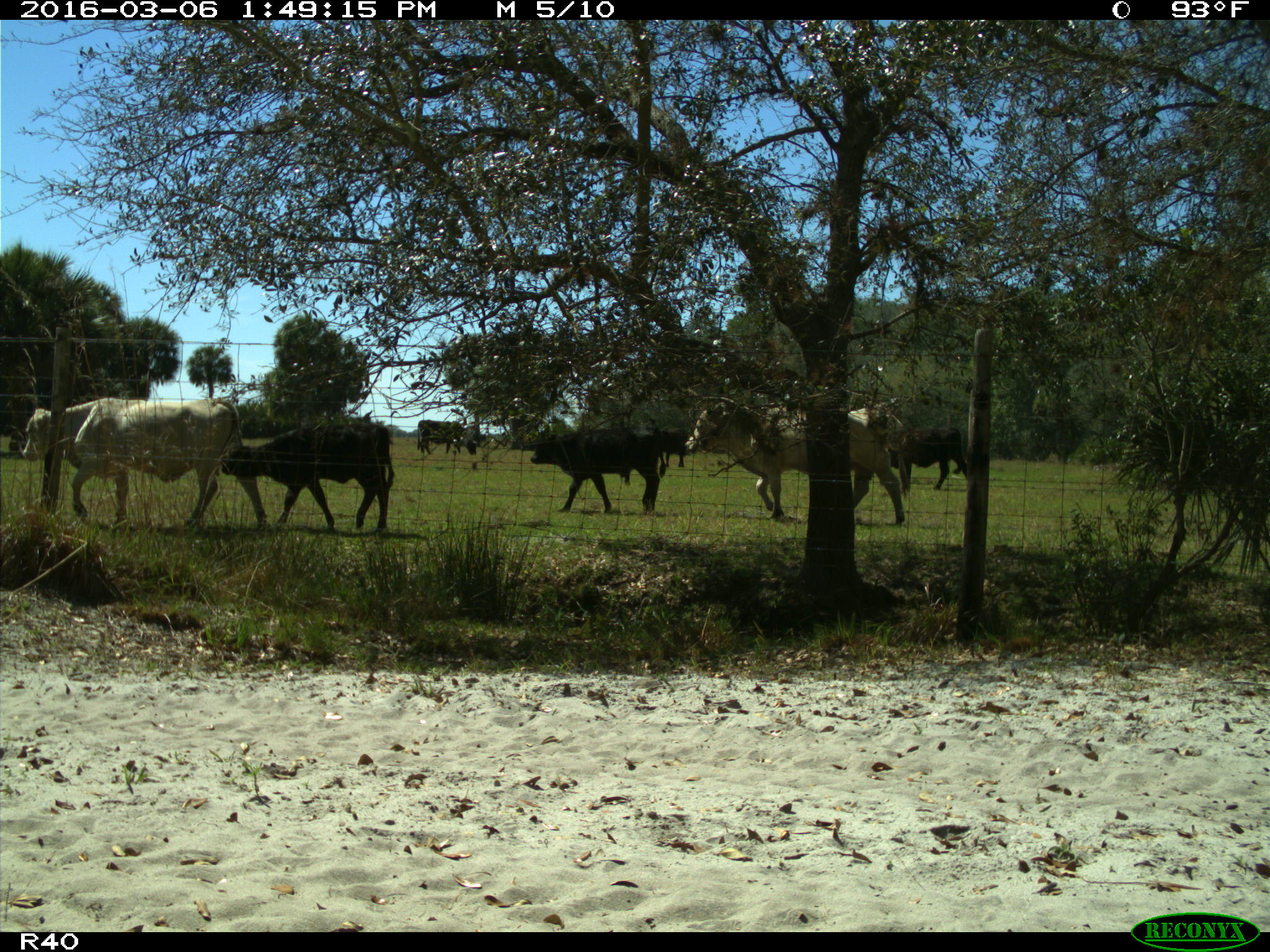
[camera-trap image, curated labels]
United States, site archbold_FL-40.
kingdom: Animalia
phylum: Chordata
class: Mammalia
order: Artiodactyla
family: Bovidae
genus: Bos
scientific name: Bos taurus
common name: domestic cow